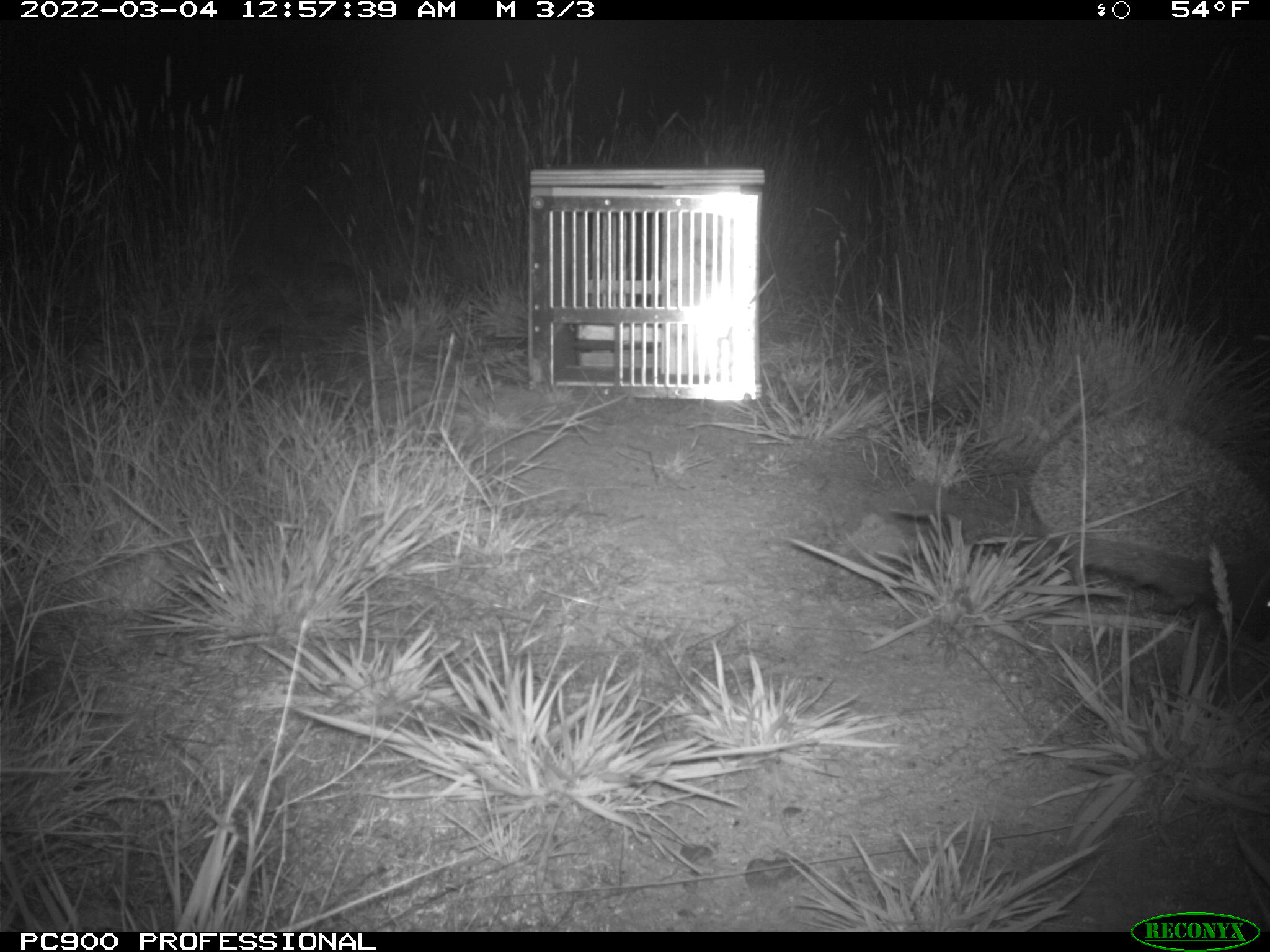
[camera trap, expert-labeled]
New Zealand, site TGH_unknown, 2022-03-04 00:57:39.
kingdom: Animalia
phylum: Chordata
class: Mammalia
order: Eulipotyphla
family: Erinaceidae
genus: Erinaceus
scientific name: Erinaceus europaeus europaeus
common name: european hedgehog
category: hedgehog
Hedgehog (european hedgehog) (Erinaceus europaeus europaeus).